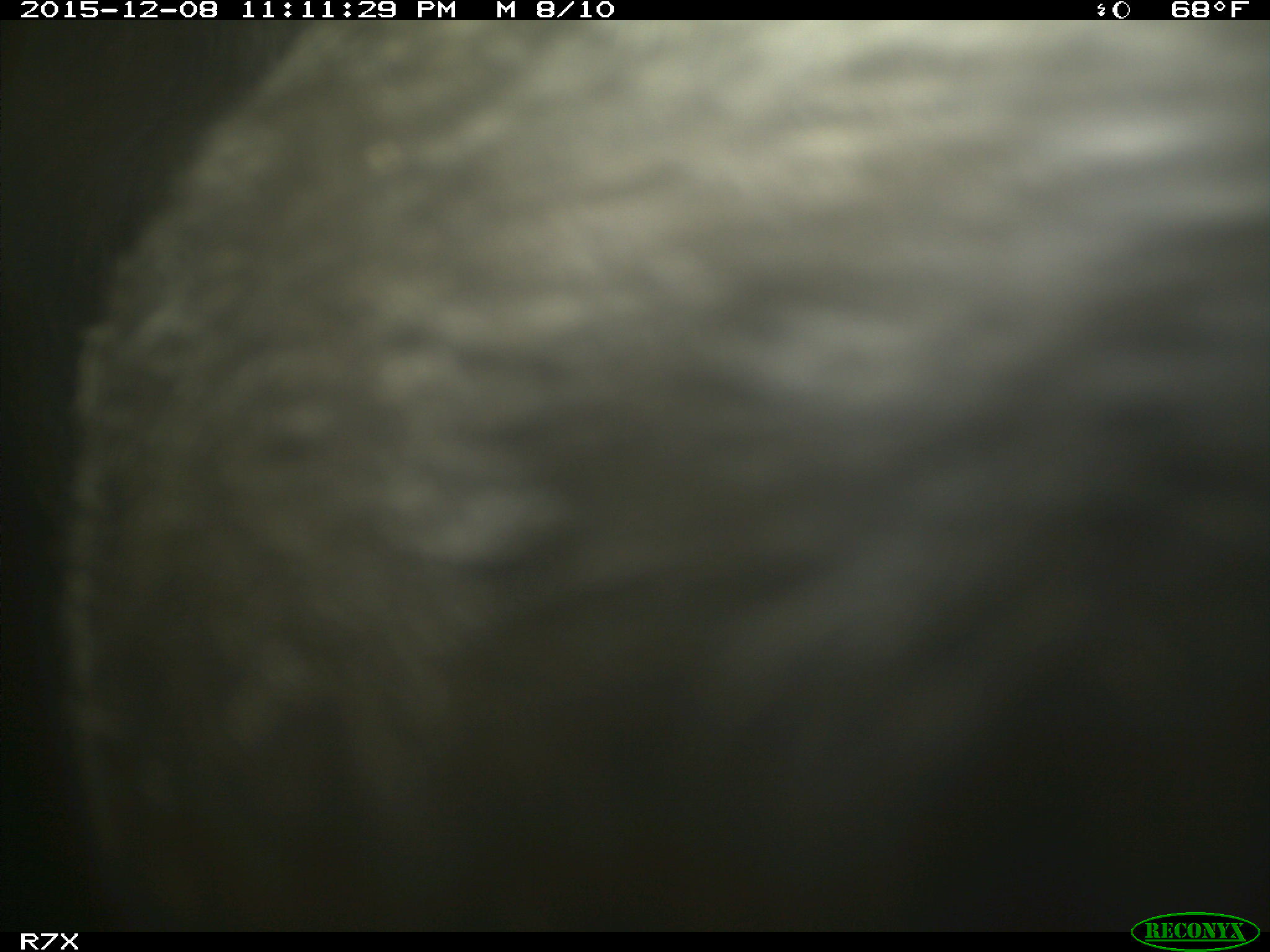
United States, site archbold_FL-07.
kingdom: Animalia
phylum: Chordata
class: Mammalia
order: Artiodactyla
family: Bovidae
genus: Bos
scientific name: Bos taurus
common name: domestic cow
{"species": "Bos taurus (domestic cow)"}